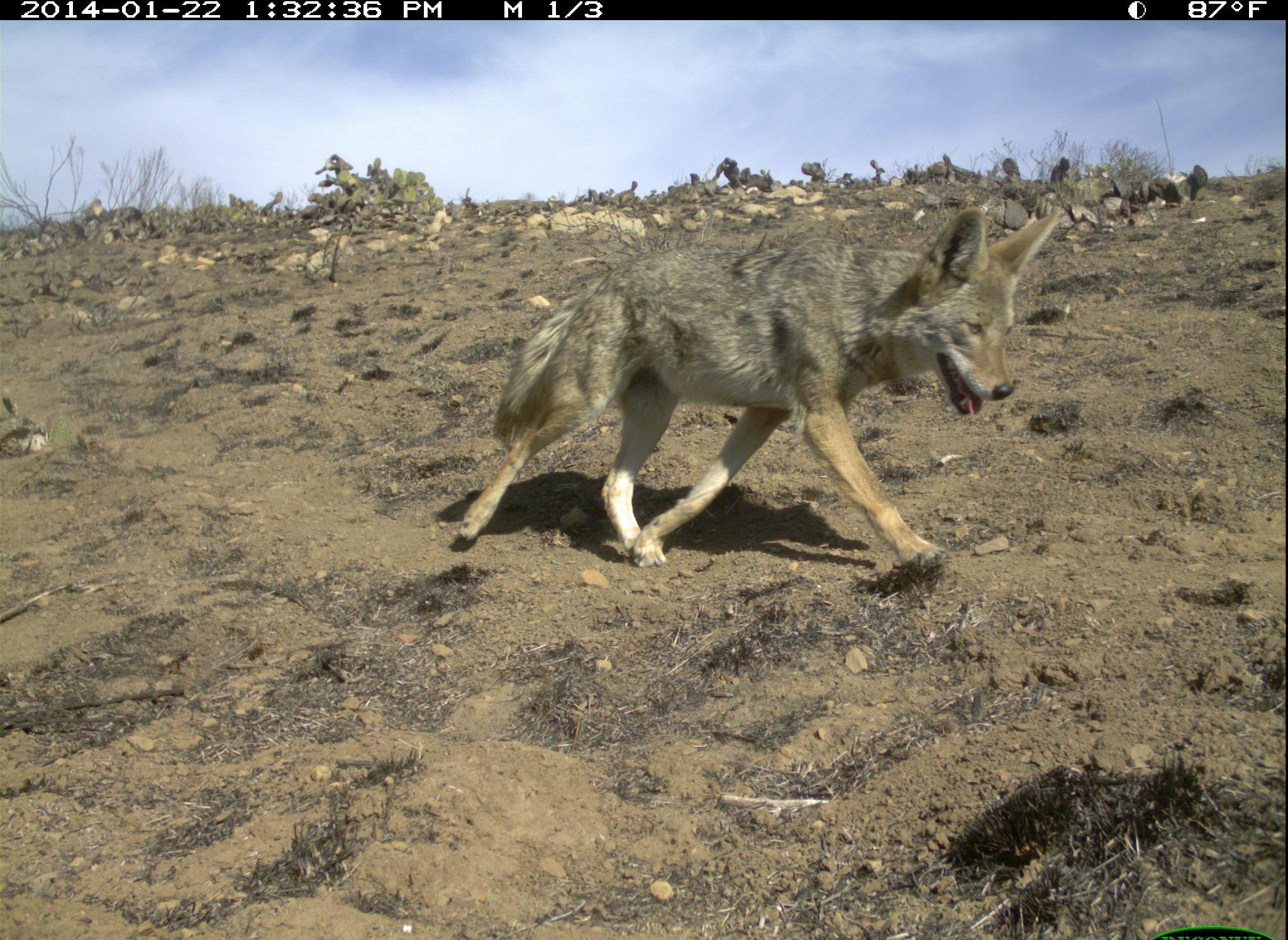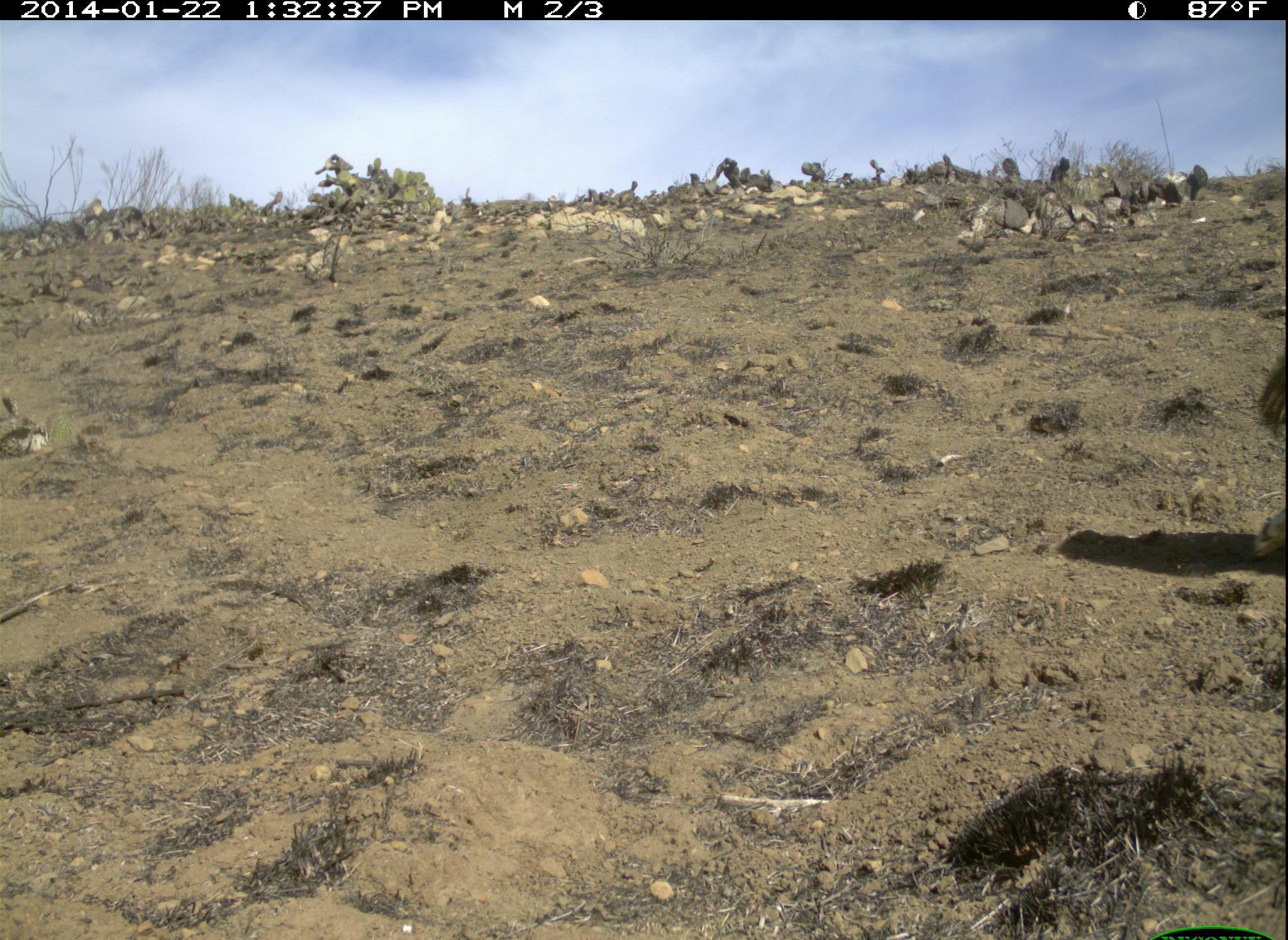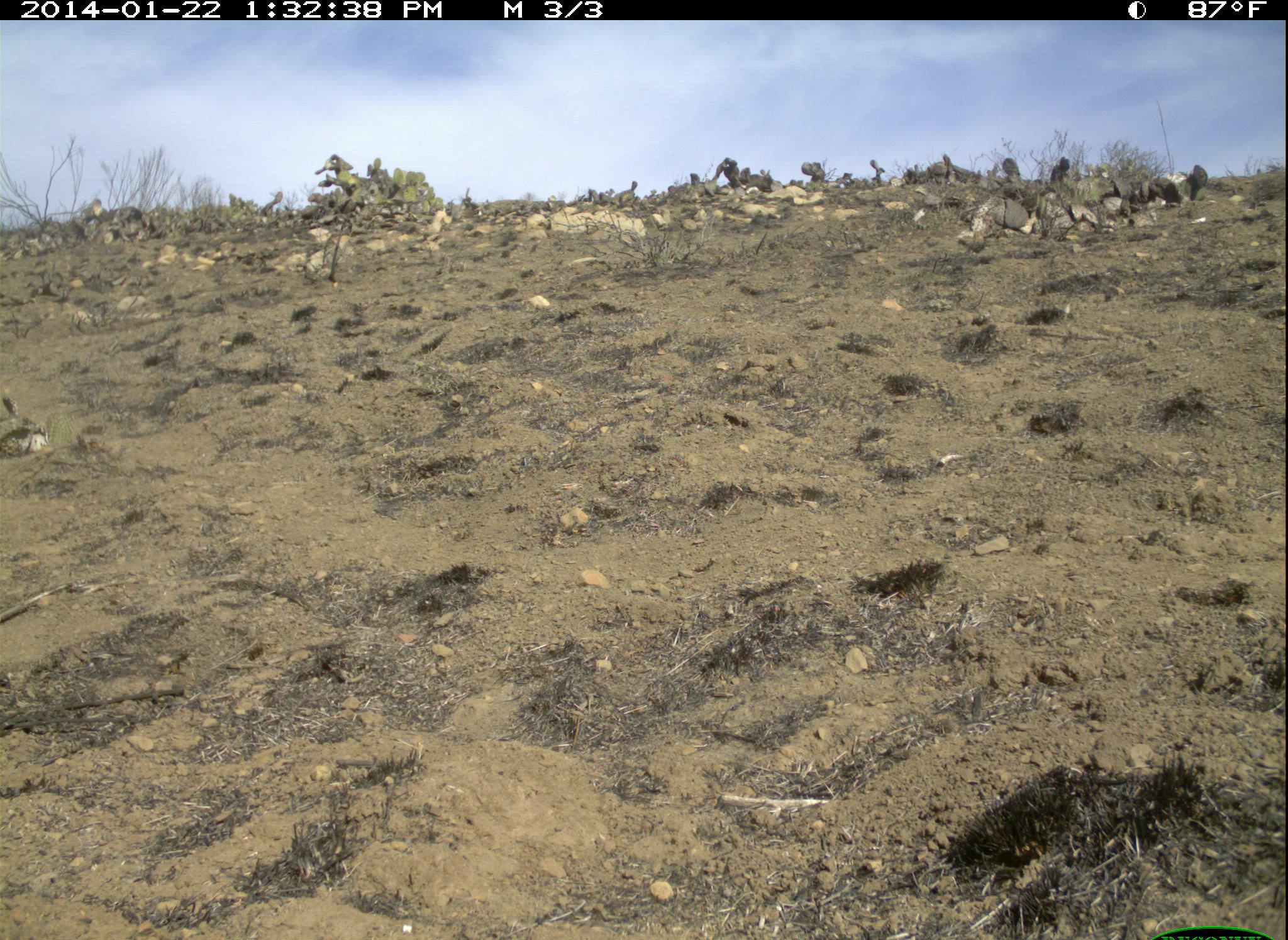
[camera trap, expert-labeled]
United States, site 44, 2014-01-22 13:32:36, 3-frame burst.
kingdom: Animalia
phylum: Chordata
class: Mammalia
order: Carnivora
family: Canidae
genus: Canis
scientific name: Canis latrans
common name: coyote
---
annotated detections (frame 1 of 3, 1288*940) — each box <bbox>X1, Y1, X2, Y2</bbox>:
coyote: <bbox>455, 206, 1067, 569</bbox>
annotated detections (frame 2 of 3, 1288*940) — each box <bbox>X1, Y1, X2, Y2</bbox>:
coyote: <bbox>1249, 355, 1288, 565</bbox>